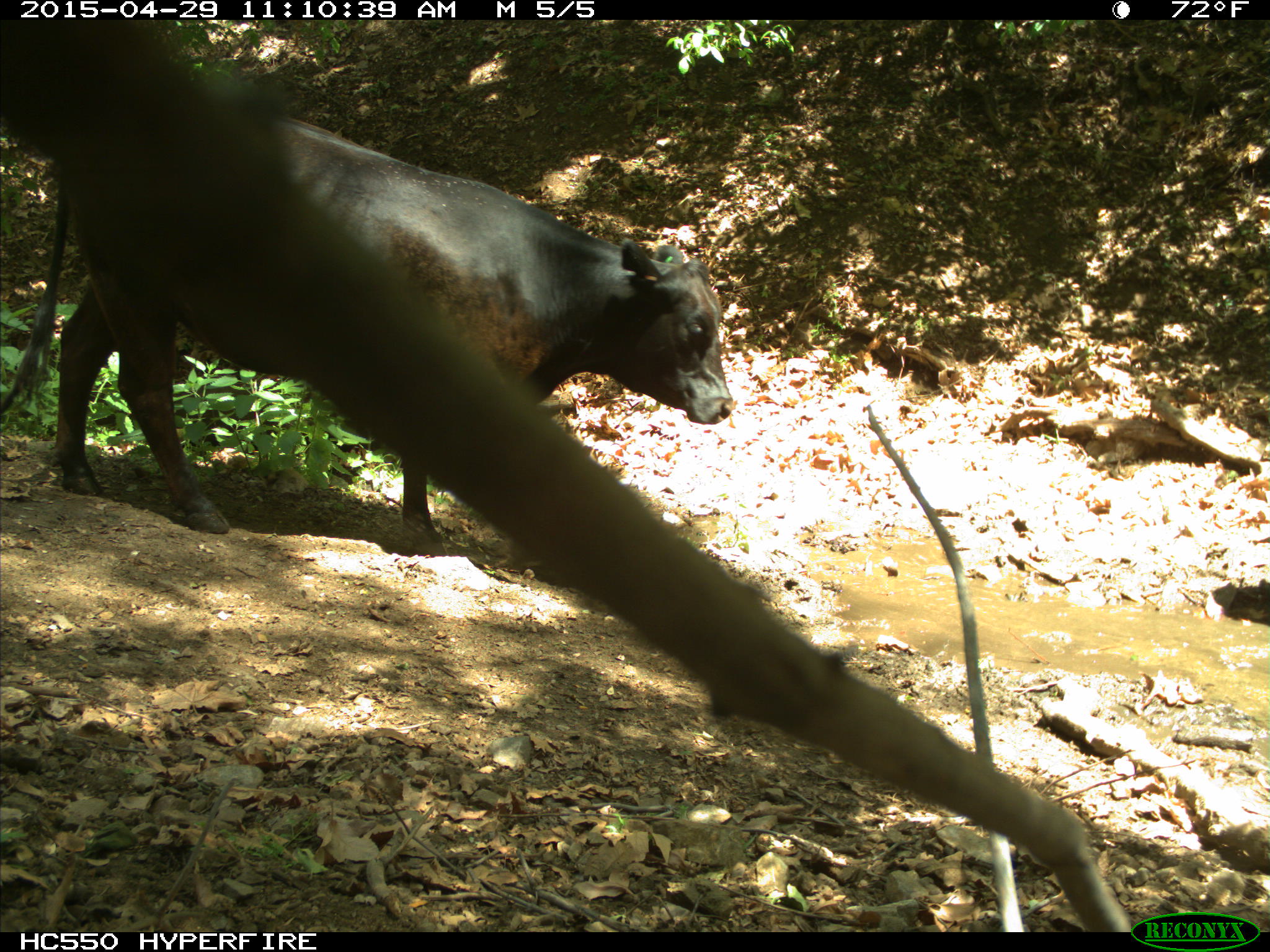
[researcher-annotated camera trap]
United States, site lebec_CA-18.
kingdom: Animalia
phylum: Chordata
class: Mammalia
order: Artiodactyla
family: Bovidae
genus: Bos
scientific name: Bos taurus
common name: domestic cow